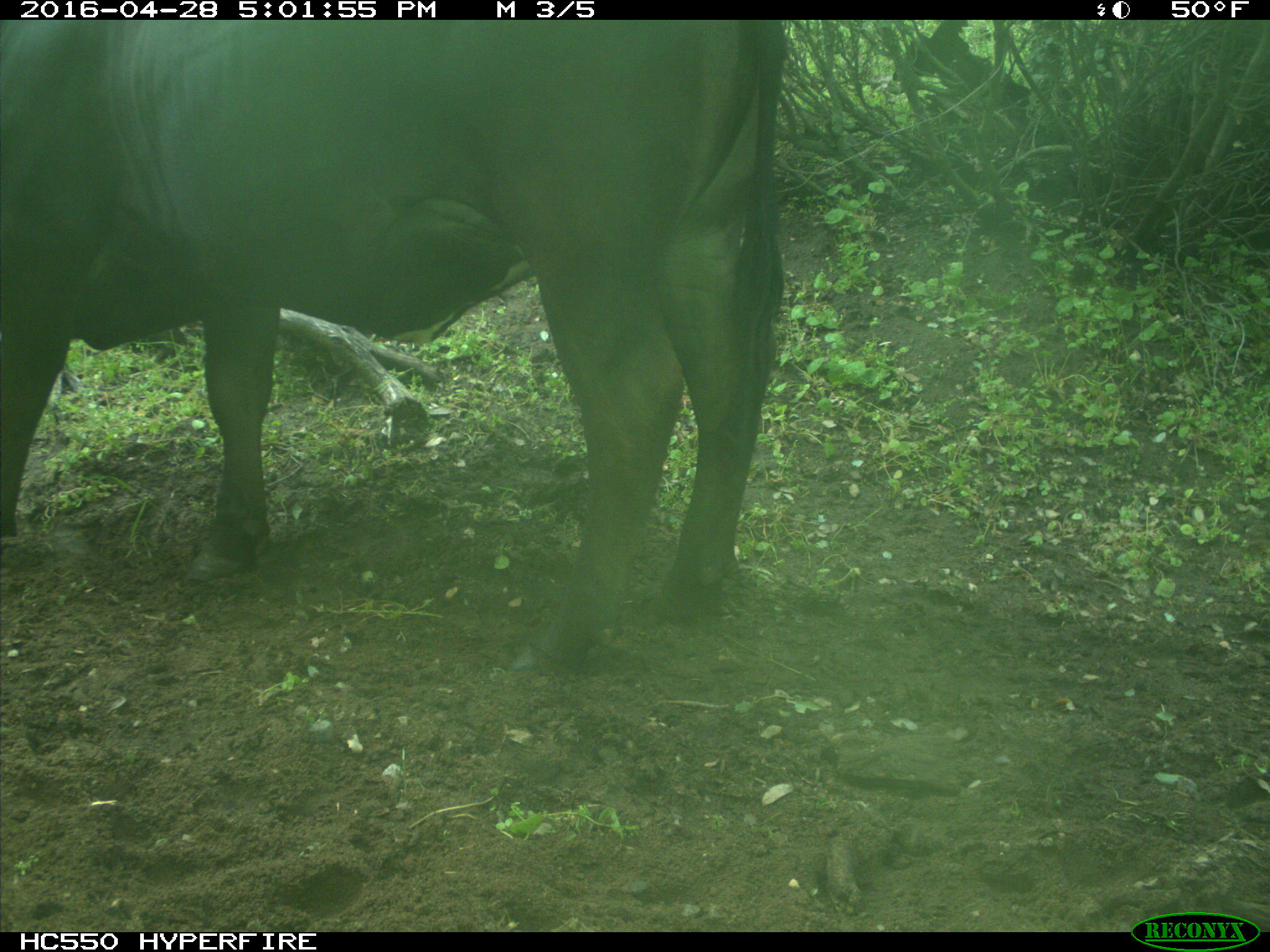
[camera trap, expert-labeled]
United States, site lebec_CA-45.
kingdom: Animalia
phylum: Chordata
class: Mammalia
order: Artiodactyla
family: Bovidae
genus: Bos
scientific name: Bos taurus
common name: domestic cow